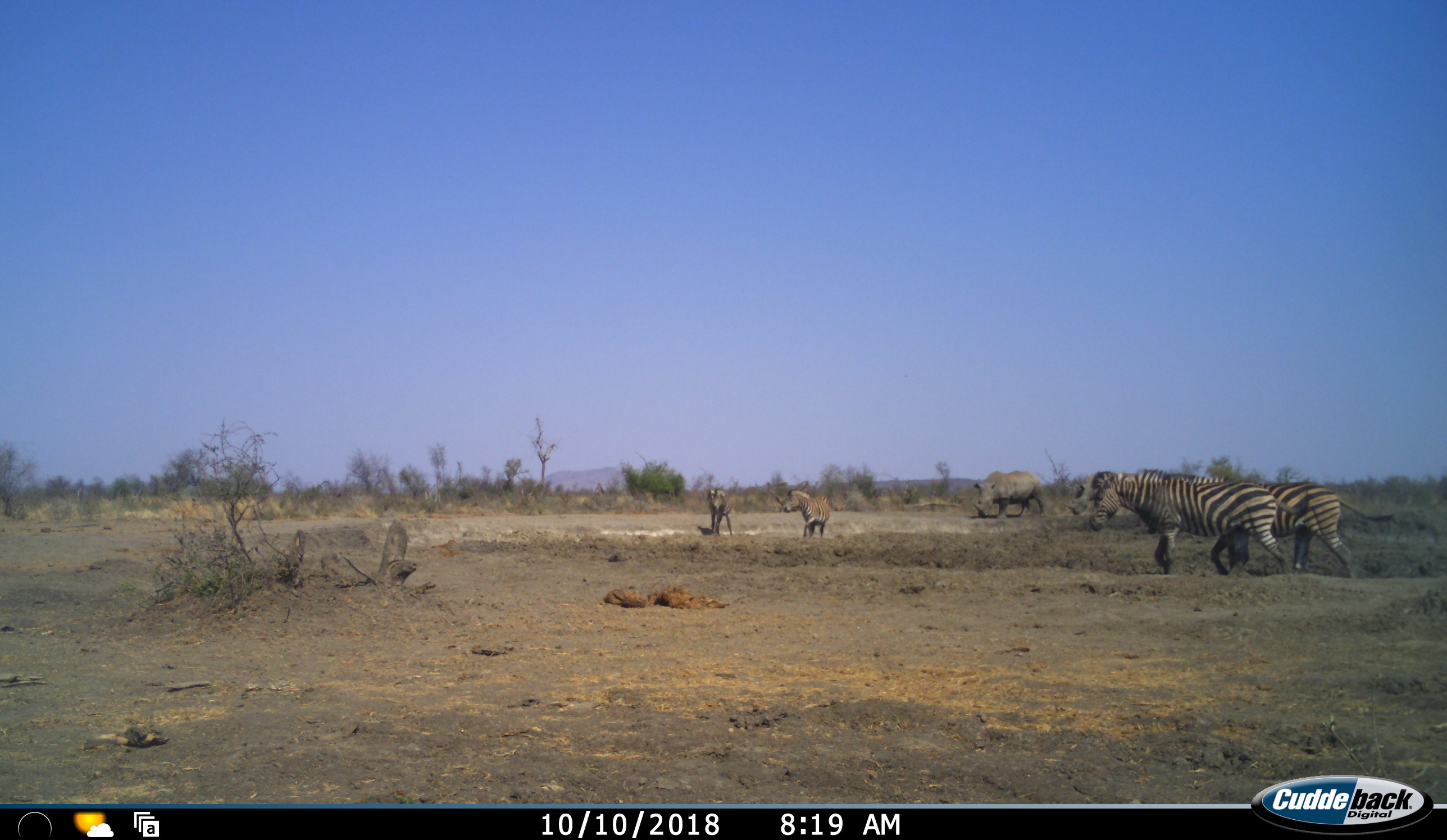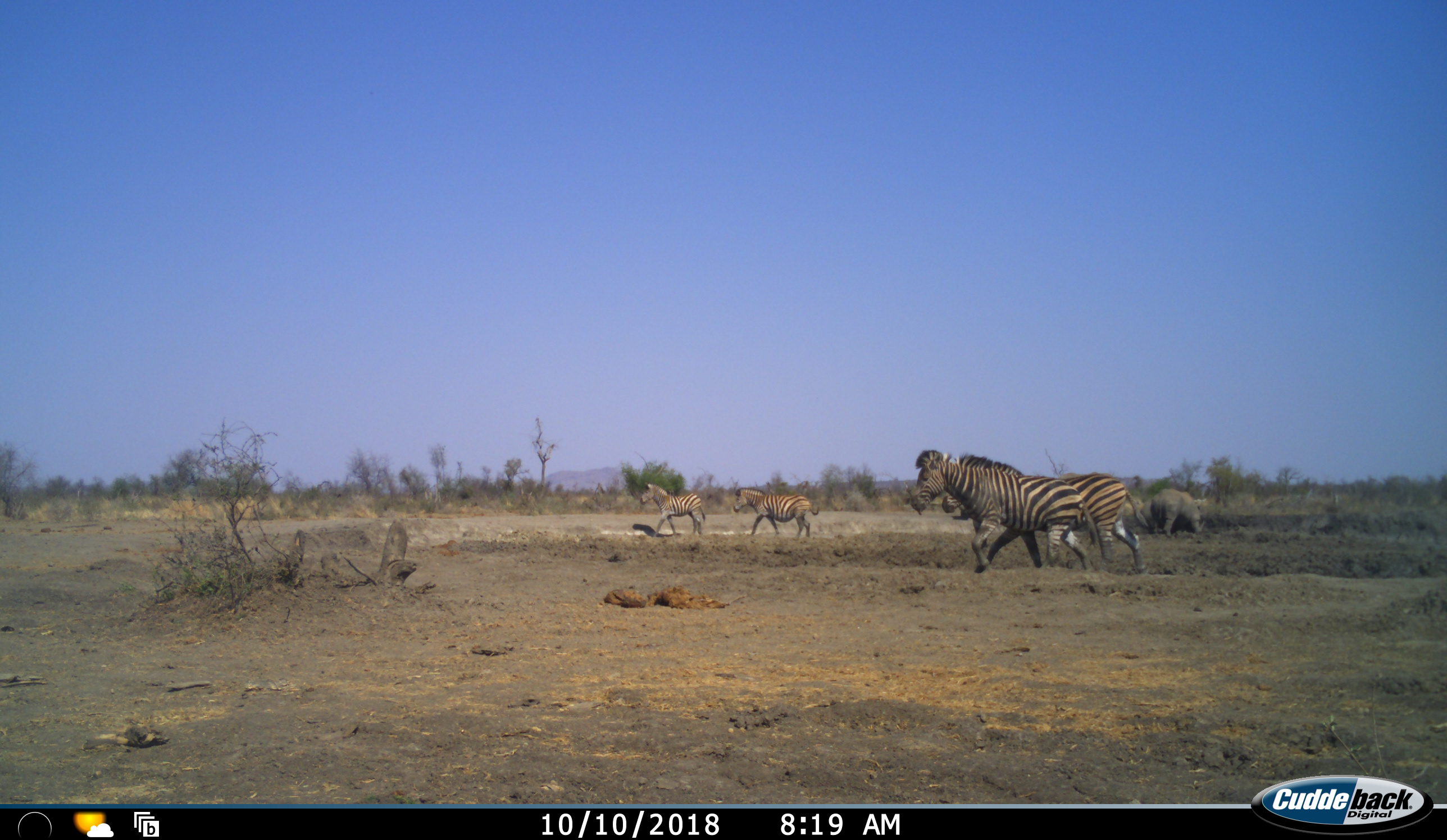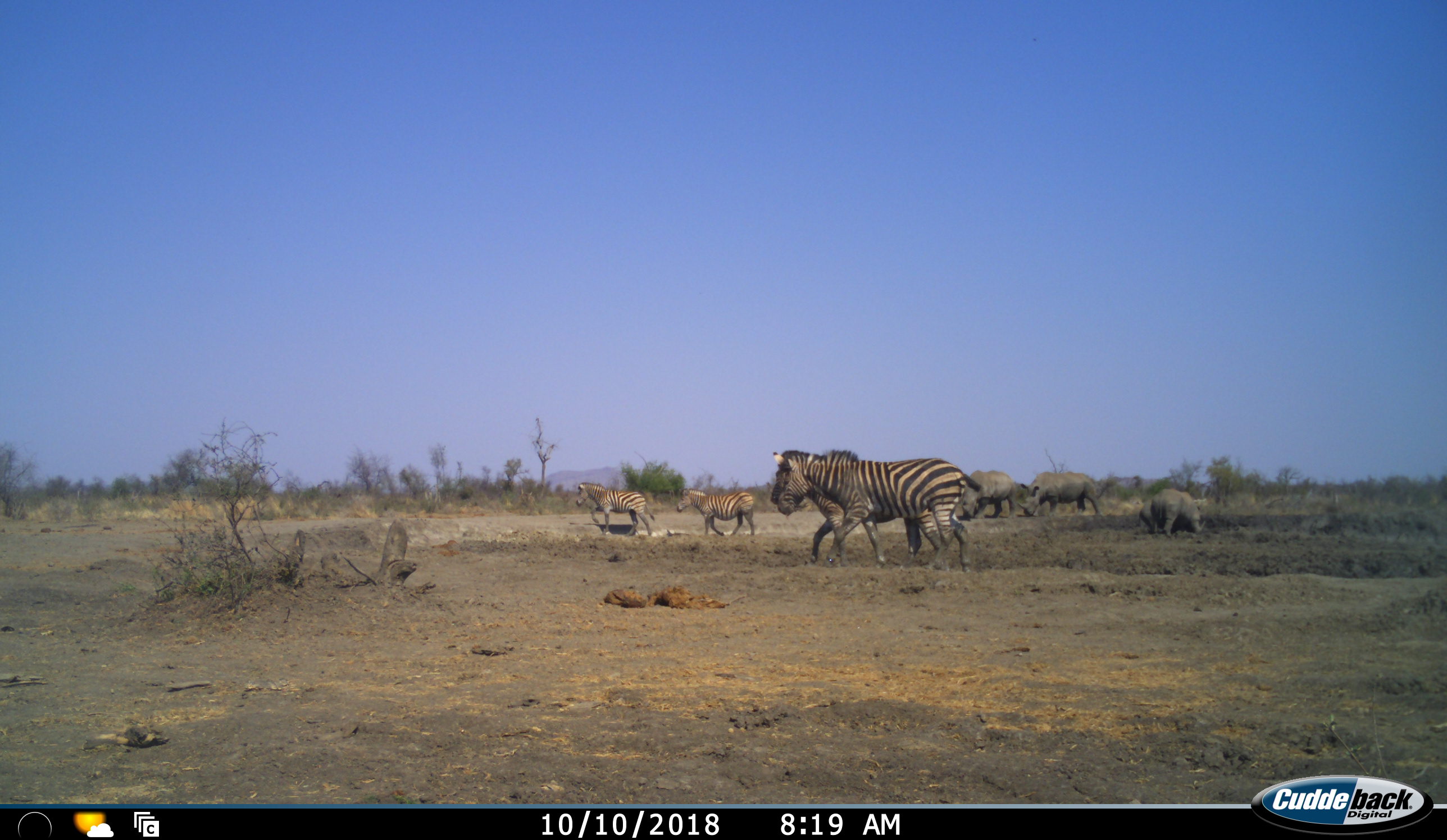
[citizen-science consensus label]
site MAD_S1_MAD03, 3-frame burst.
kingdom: Animalia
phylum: Chordata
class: Mammalia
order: Perissodactyla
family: Rhinocerotidae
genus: Ceratotherium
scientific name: Ceratotherium simum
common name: white rhinoceros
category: rhinoceroswhite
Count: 4.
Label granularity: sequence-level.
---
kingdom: Animalia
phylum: Chordata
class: Mammalia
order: Perissodactyla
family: Equidae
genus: Equus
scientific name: Equus quagga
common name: plains zebra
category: zebraplains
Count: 4.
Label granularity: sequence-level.